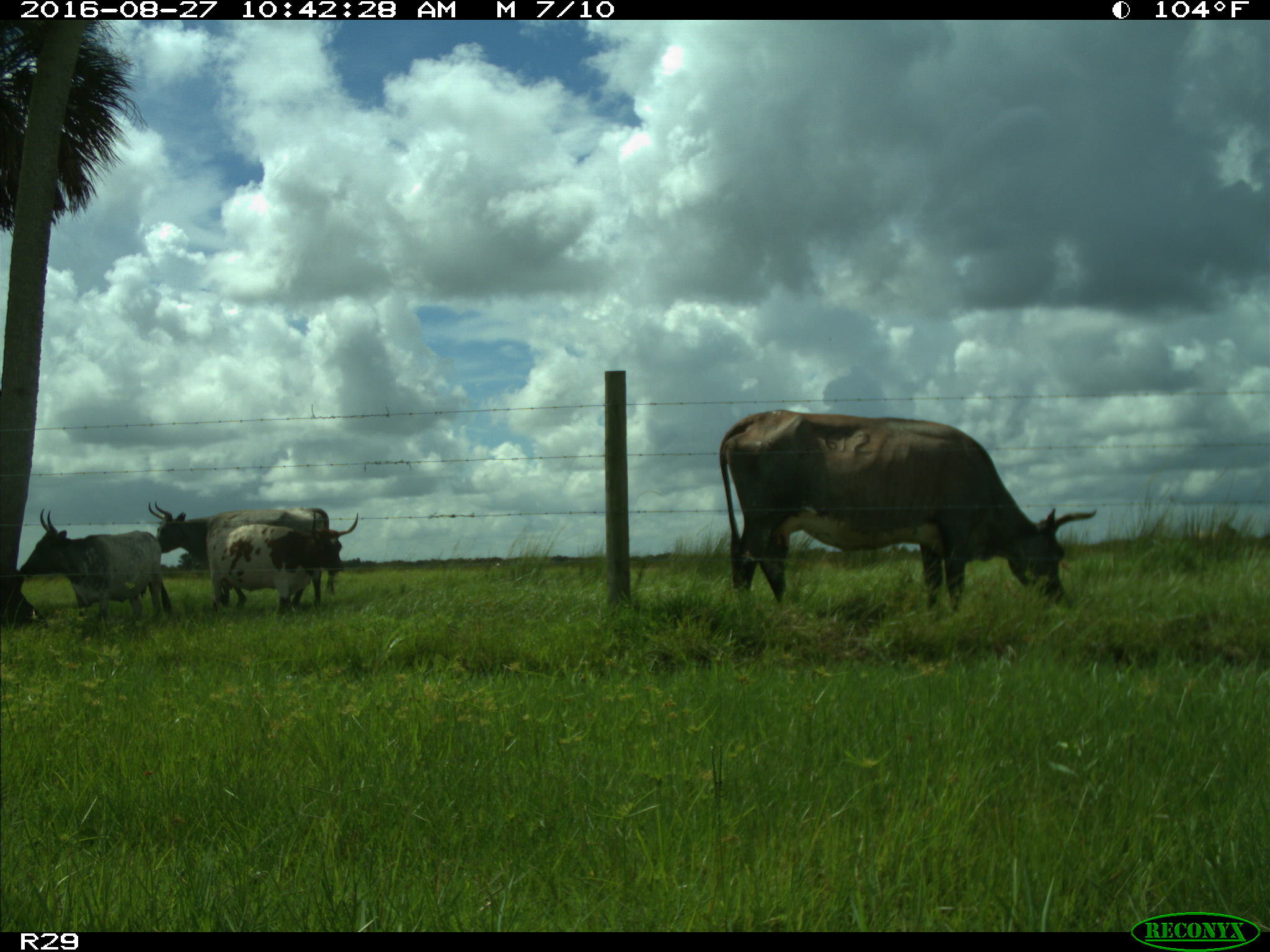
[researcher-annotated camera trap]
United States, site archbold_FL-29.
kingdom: Animalia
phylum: Chordata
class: Mammalia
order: Artiodactyla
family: Bovidae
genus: Bos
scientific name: Bos taurus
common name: domestic cow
Bos taurus (domestic cow).